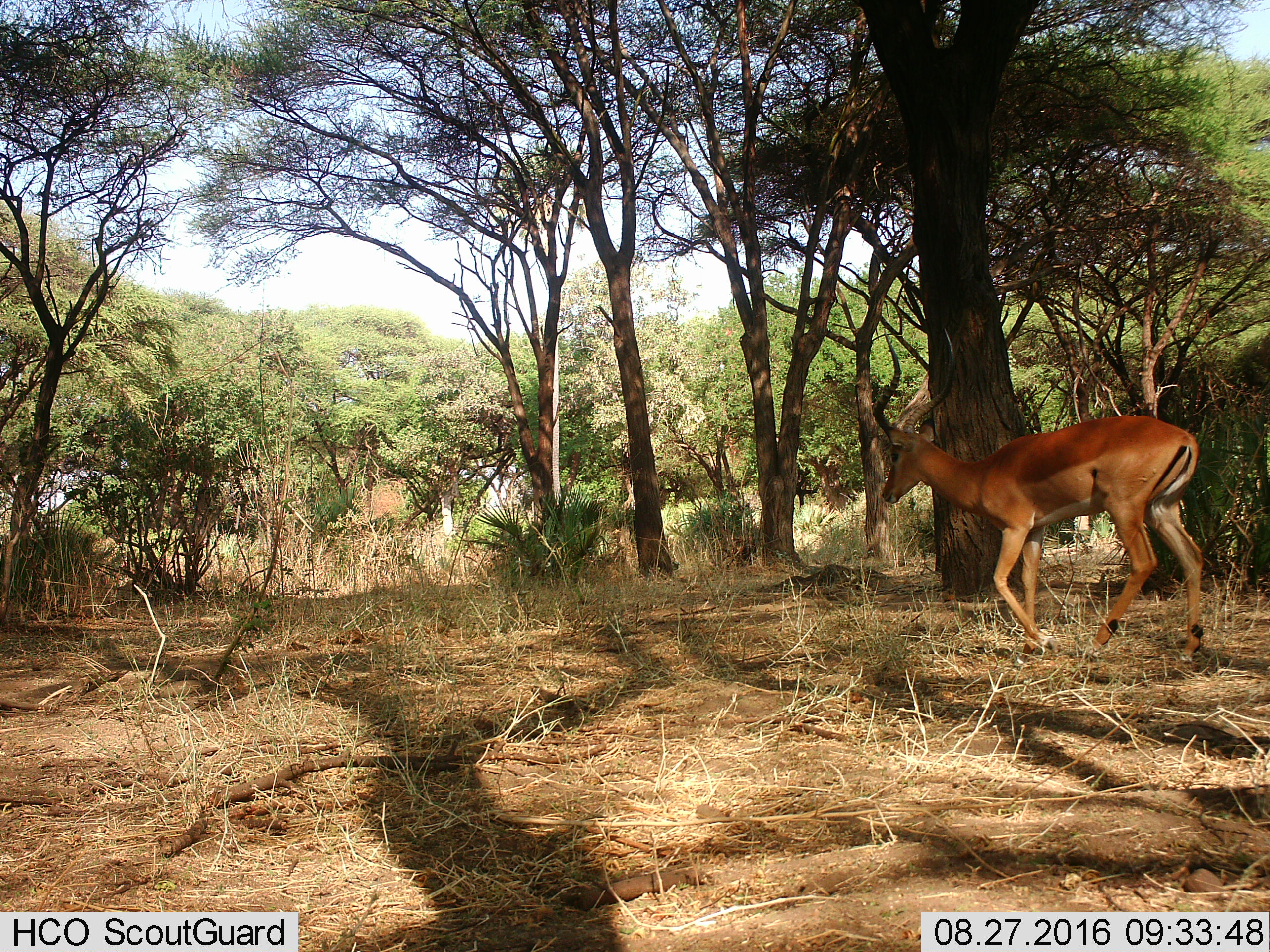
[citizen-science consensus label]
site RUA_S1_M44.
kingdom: Animalia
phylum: Chordata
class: Mammalia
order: Artiodactyla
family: Bovidae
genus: Aepyceros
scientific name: Aepyceros melampus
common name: impala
Impala (Aepyceros melampus), count 1. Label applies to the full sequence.